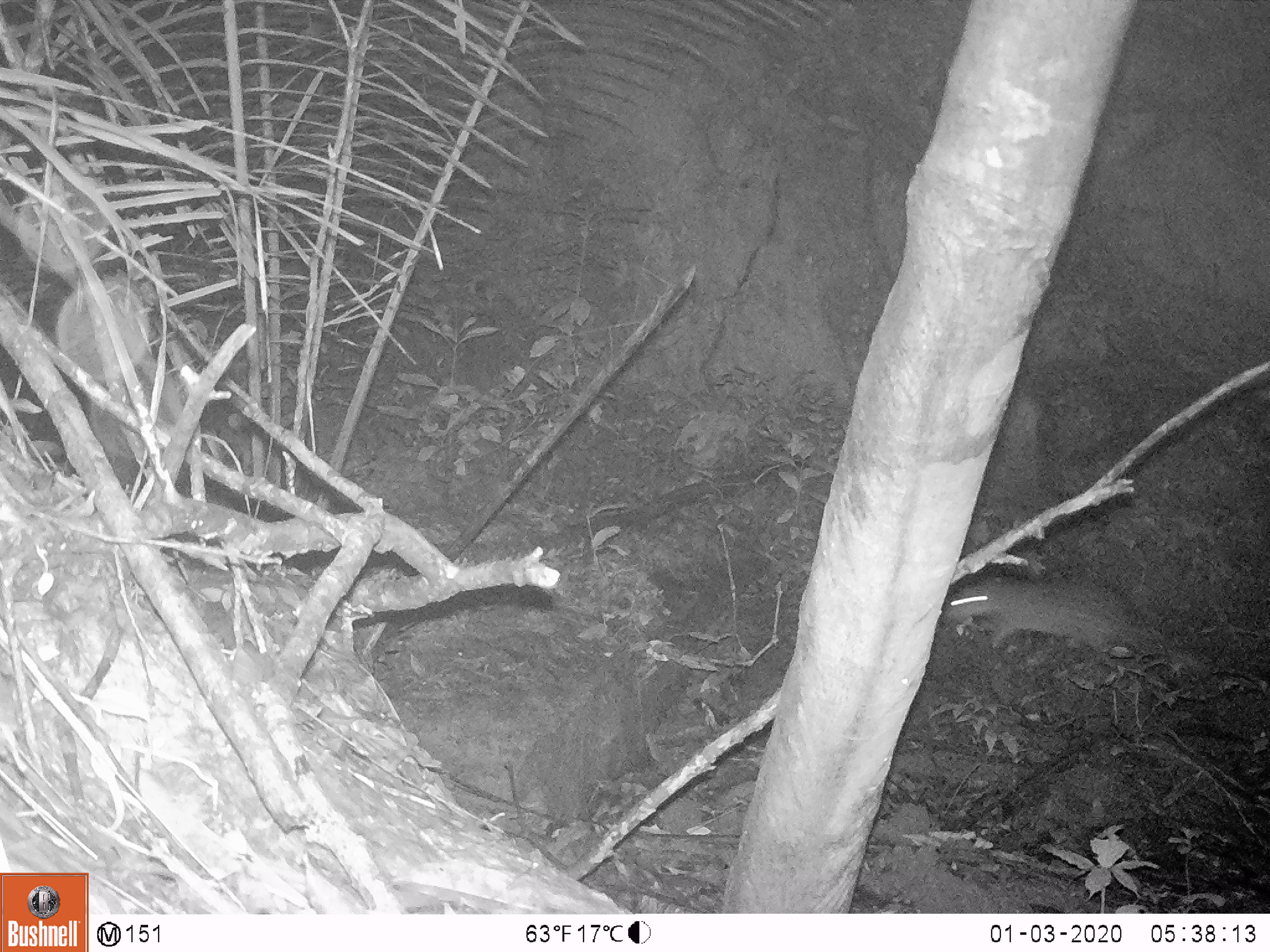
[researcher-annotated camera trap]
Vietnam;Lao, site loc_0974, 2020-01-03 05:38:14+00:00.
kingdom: Animalia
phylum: Chordata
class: Mammalia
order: Rodentia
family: Hystricidae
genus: Atherurus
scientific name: Atherurus macrourus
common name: asiatic brush-tailed porcupine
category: asiatic brush tailed porcupine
Asiatic brush tailed porcupine (asiatic brush-tailed porcupine) (Atherurus macrourus). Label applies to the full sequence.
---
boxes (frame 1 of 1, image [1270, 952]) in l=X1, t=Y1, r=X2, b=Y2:
asiatic brush tailed porcupine: l=941, t=573, r=1163, b=669